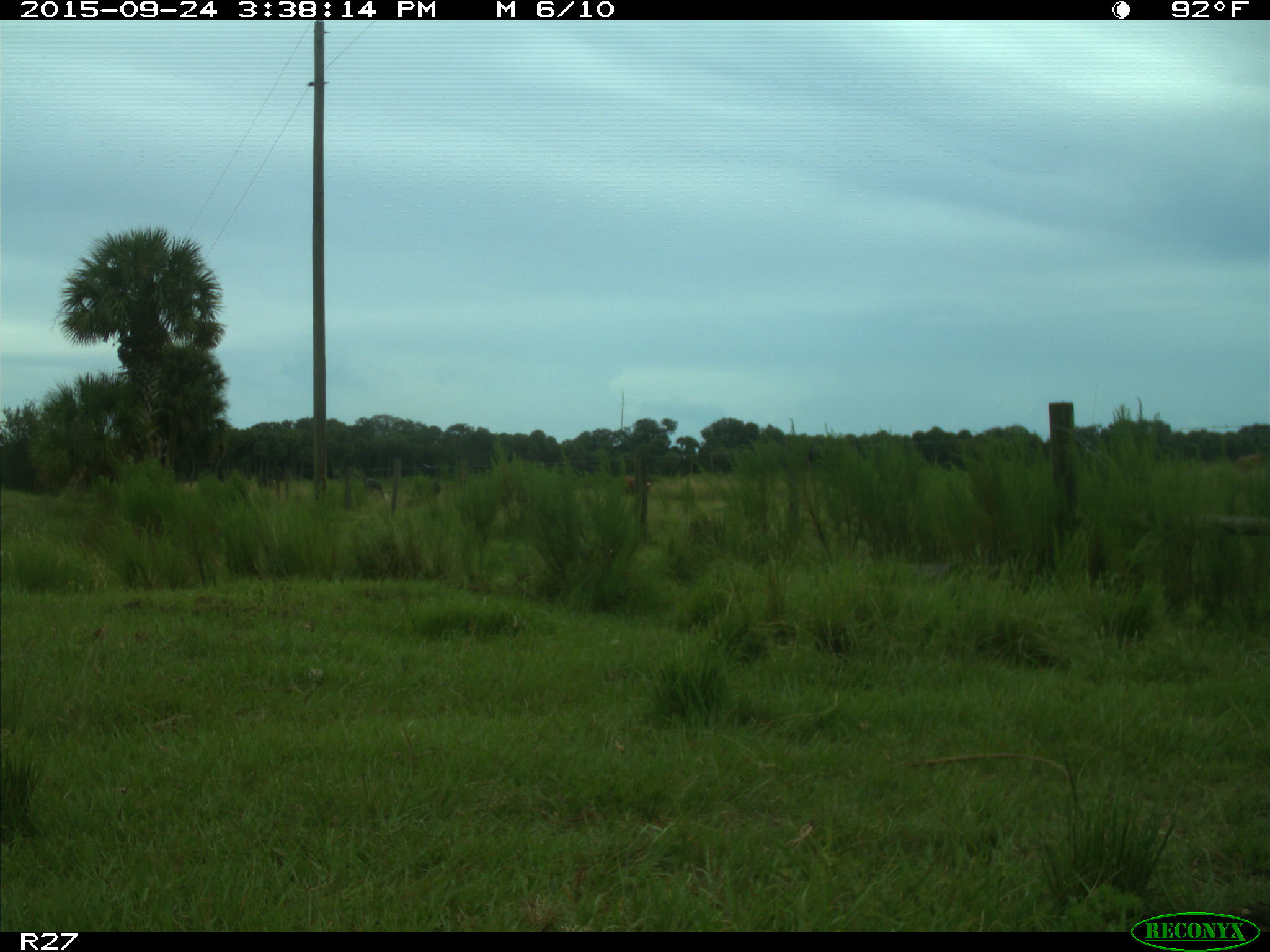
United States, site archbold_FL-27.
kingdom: Animalia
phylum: Chordata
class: Mammalia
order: Artiodactyla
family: Bovidae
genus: Bos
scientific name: Bos taurus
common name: domestic cow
Bos taurus (domestic cow).